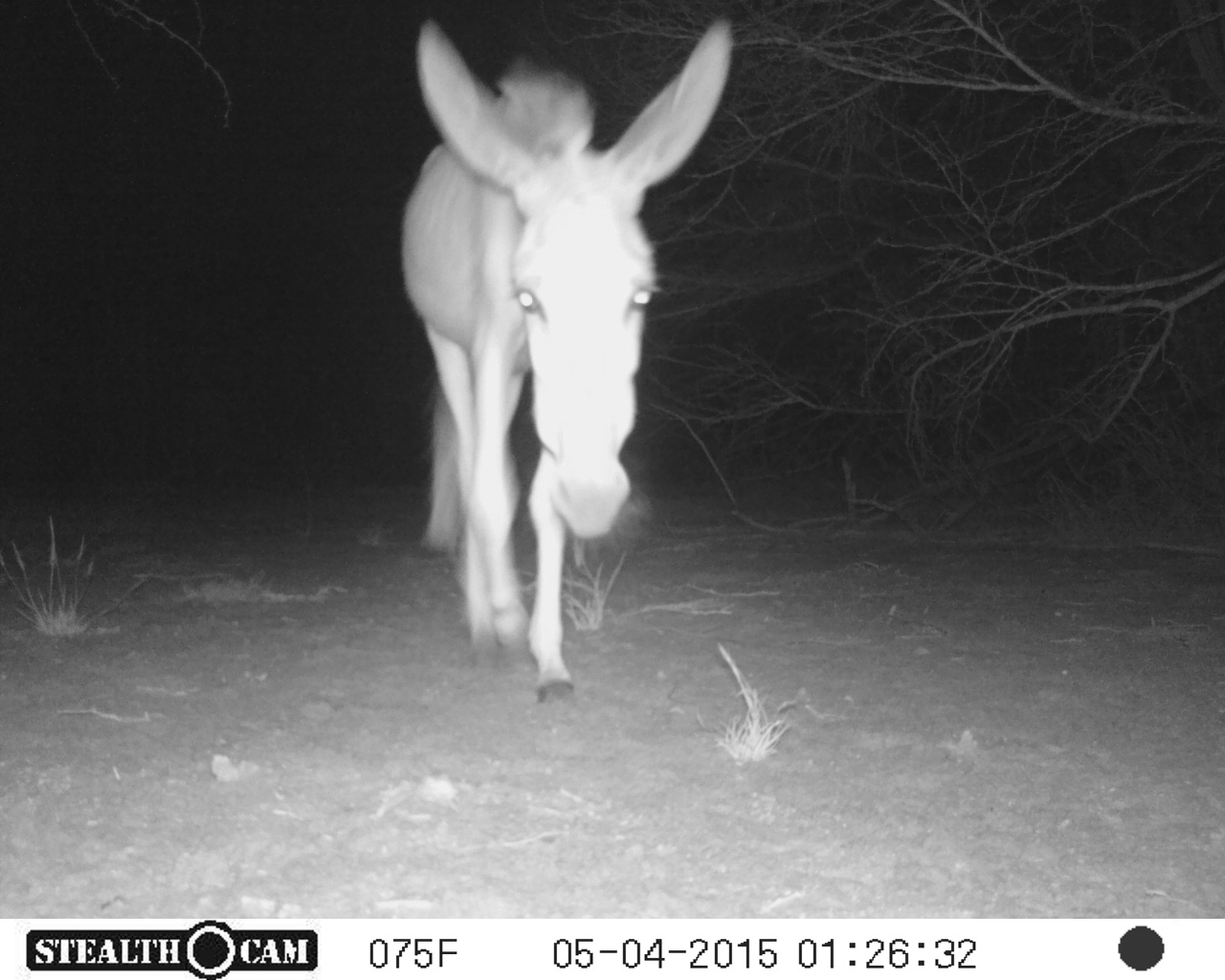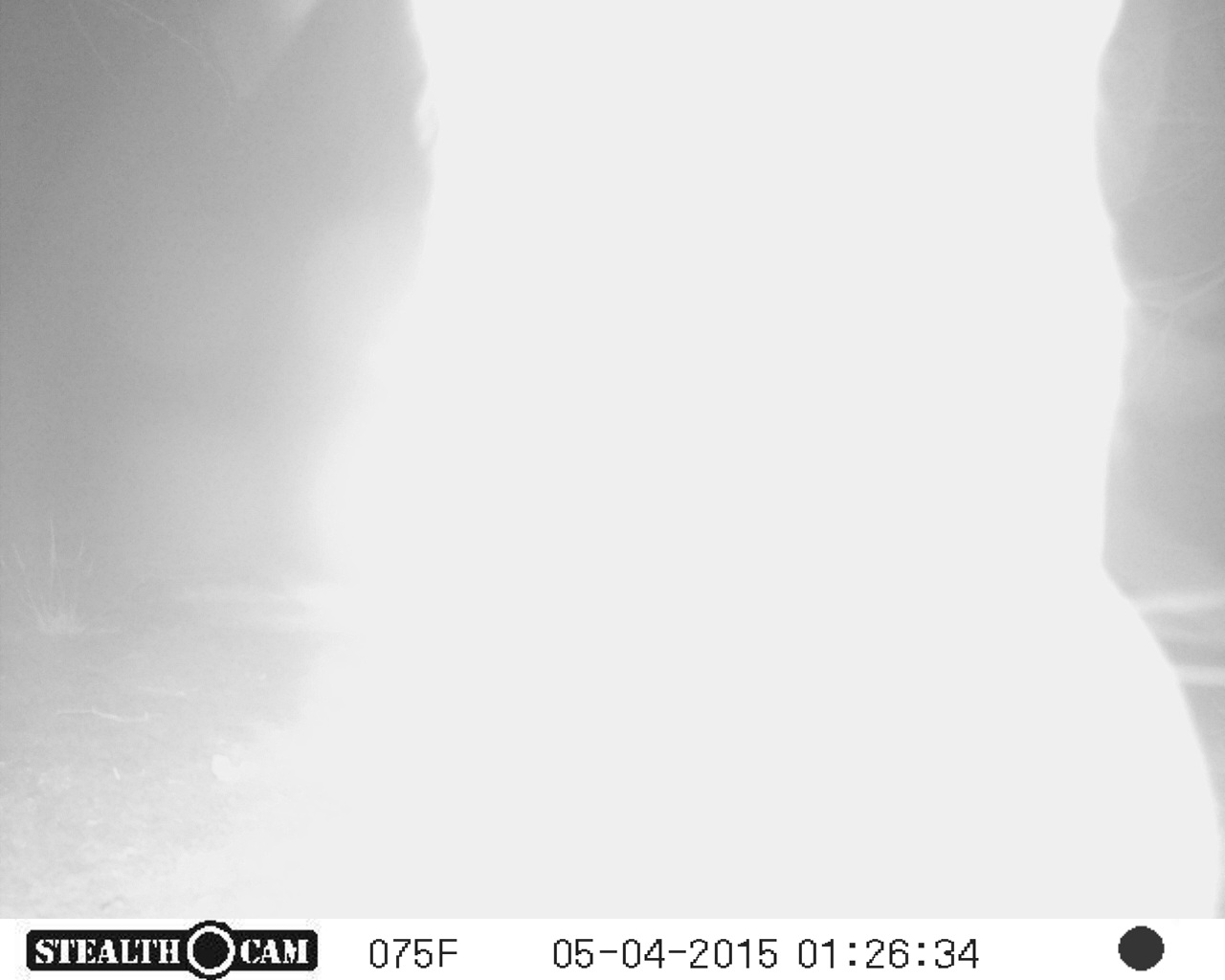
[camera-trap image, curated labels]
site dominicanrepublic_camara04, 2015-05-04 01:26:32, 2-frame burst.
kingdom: Animalia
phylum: Chordata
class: Mammalia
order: Perissodactyla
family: Equidae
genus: Equus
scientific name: Equus asinus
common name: donkey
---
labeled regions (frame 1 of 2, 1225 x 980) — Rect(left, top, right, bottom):
donkey: Rect(395, 5, 729, 715)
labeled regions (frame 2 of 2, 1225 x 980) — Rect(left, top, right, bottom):
unknown: Rect(383, 9, 1224, 941)